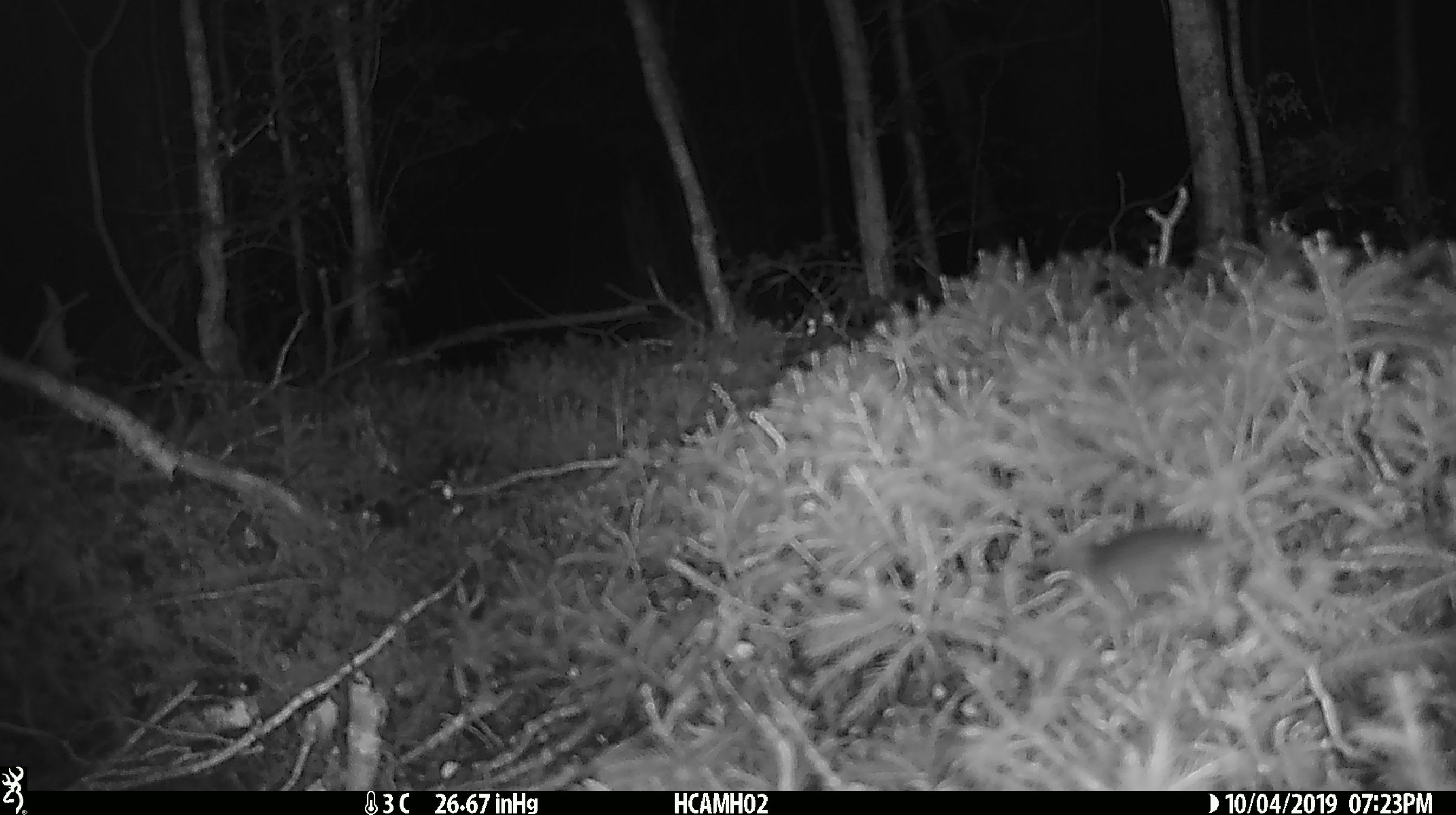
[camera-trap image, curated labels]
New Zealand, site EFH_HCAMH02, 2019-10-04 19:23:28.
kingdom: Animalia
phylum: Chordata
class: Mammalia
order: Rodentia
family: Muridae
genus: Mus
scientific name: Mus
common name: mouse